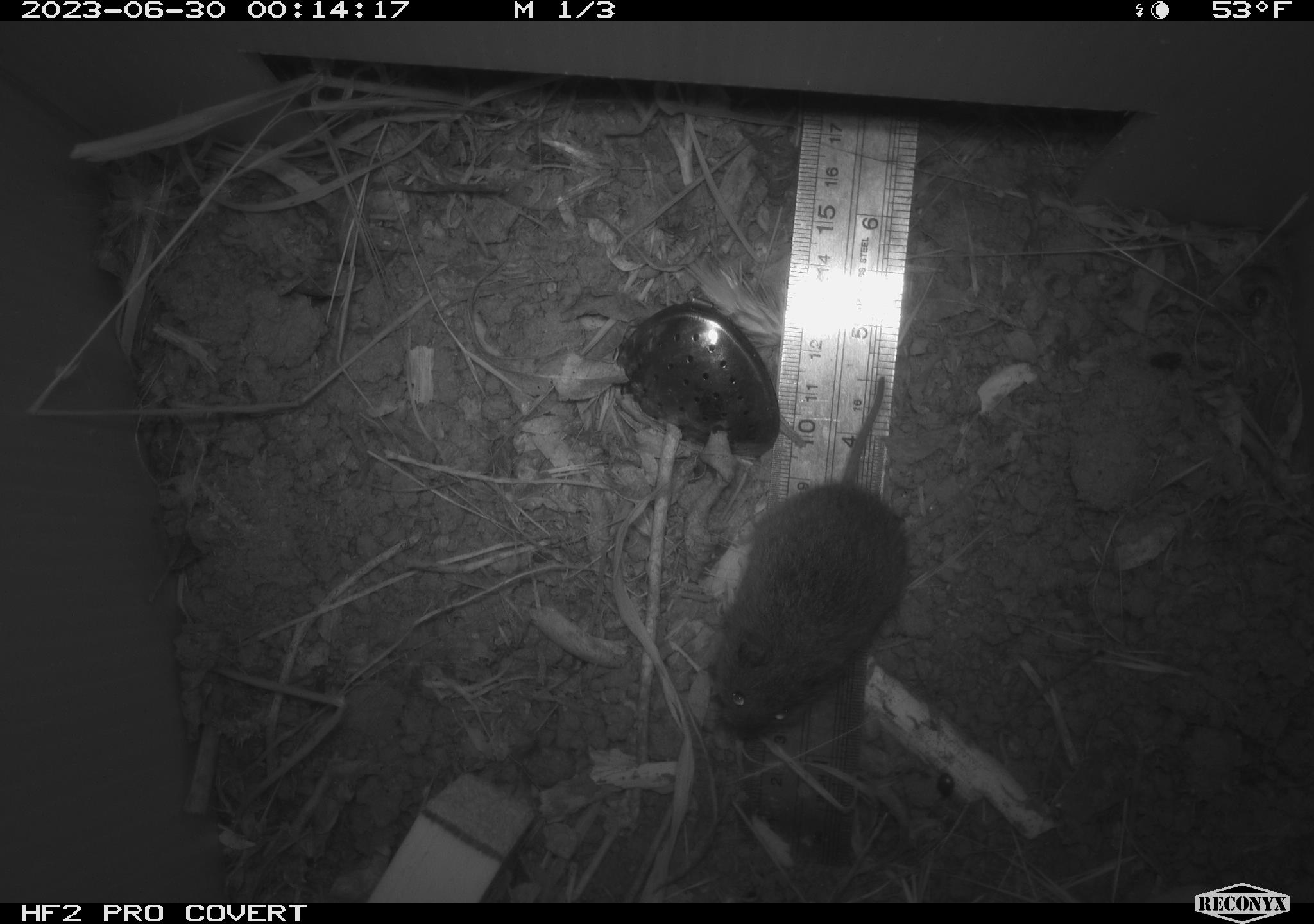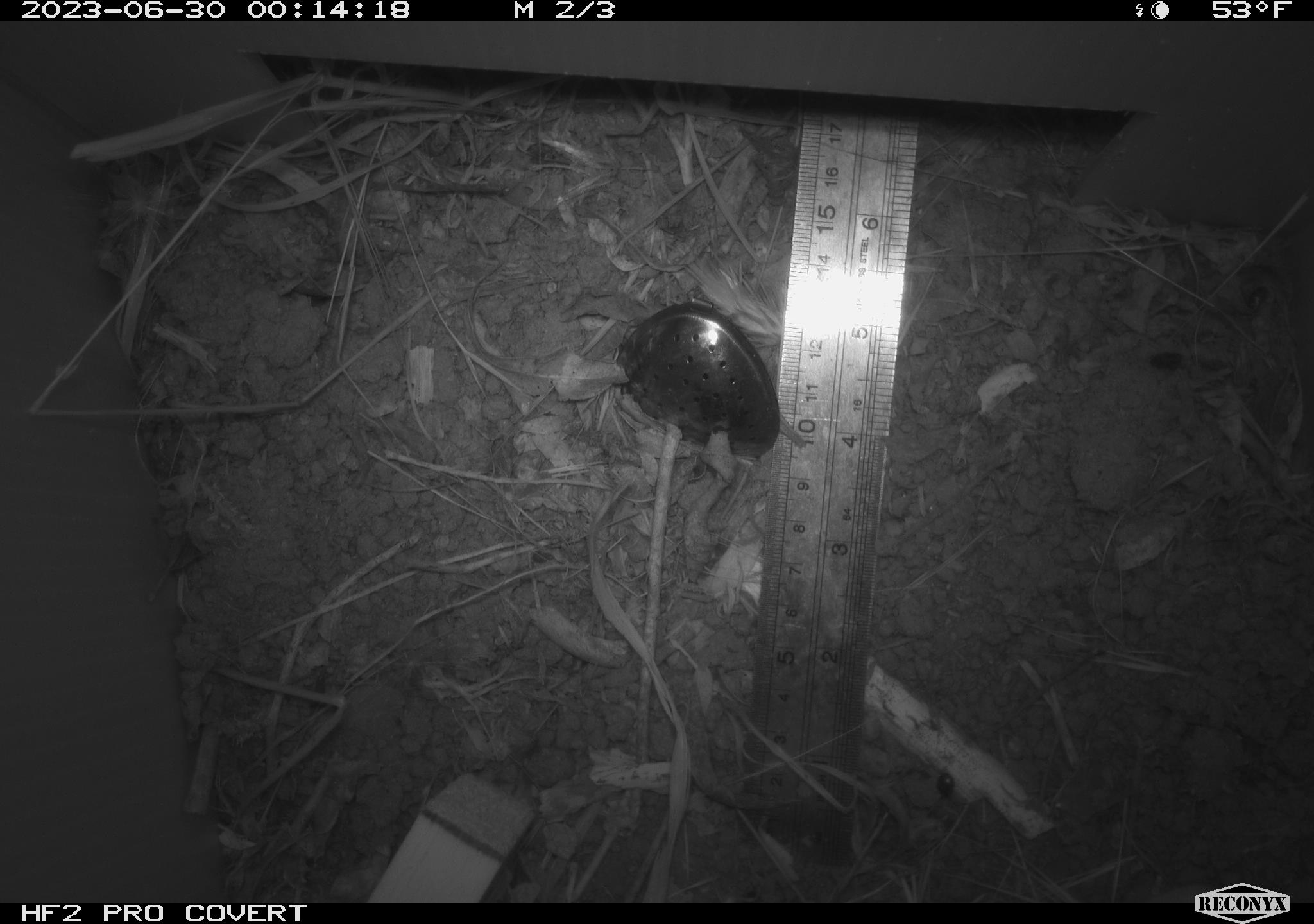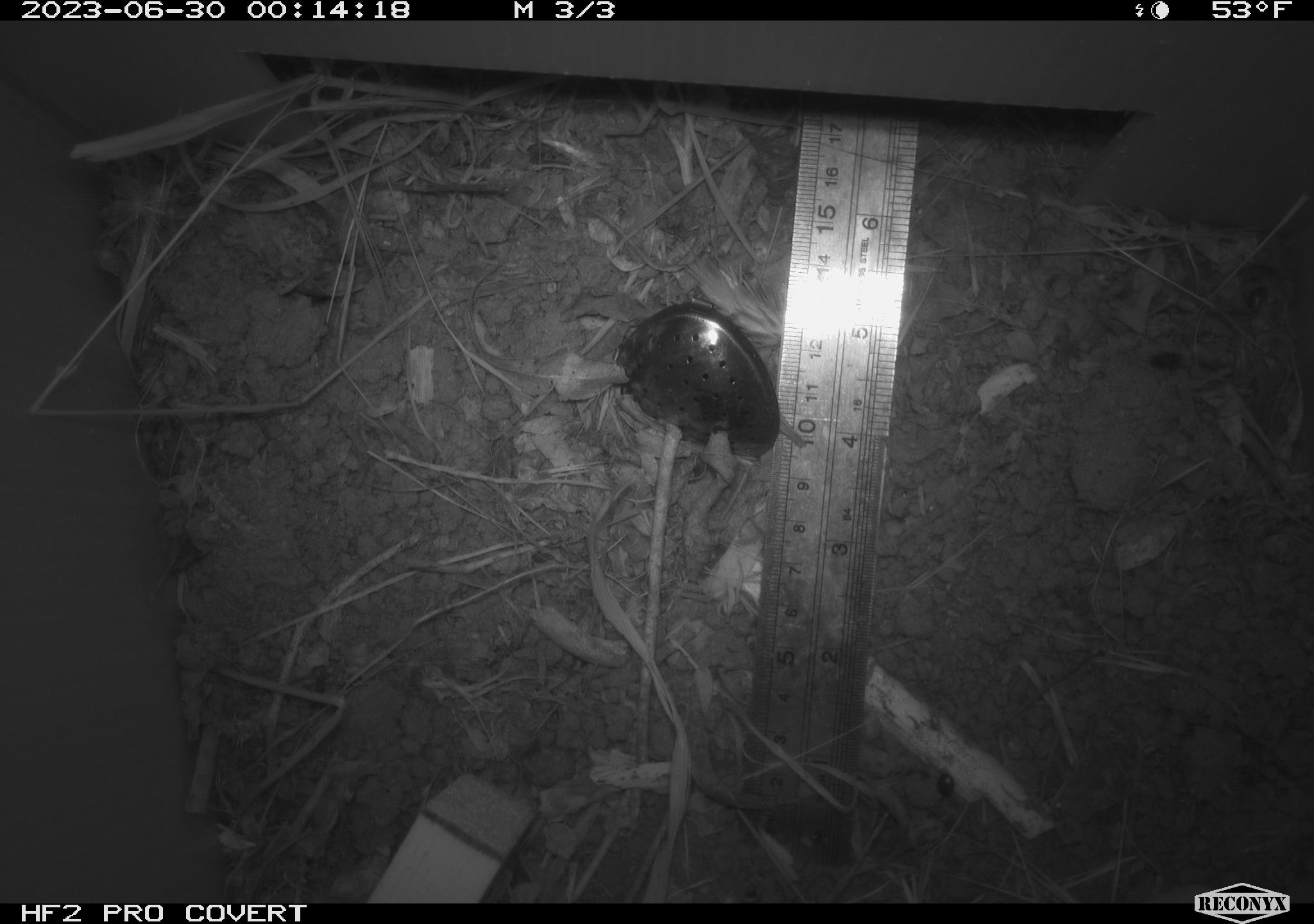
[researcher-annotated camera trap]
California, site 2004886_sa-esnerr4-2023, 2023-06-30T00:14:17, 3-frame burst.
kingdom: Animalia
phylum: Chordata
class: Mammalia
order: Rodentia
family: Cricetidae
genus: Microtus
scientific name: Microtus californicus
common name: california vole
California vole (Microtus californicus).